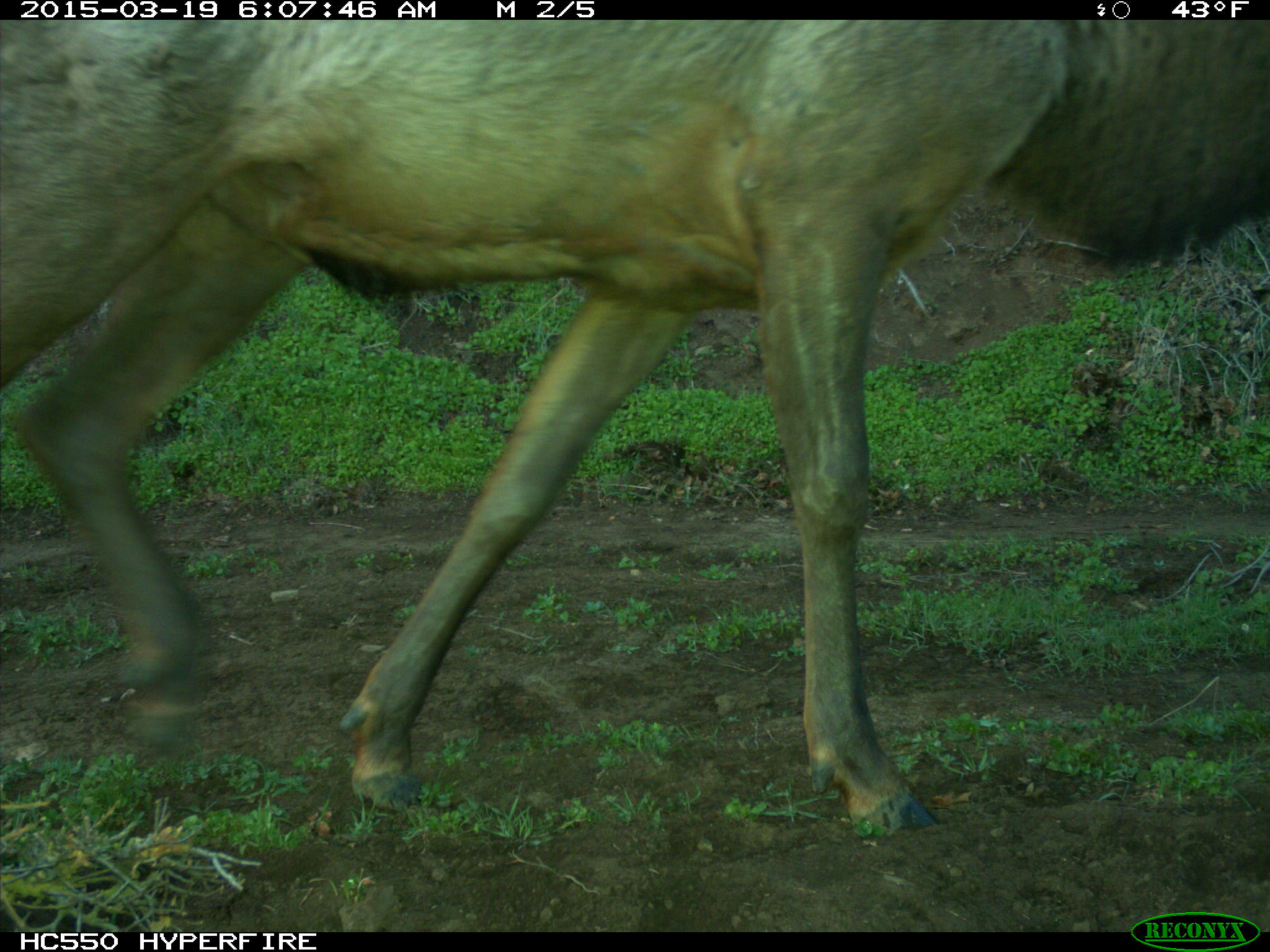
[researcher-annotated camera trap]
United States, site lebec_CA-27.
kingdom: Animalia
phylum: Chordata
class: Mammalia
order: Artiodactyla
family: Cervidae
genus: Cervus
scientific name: Cervus canadensis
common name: elk